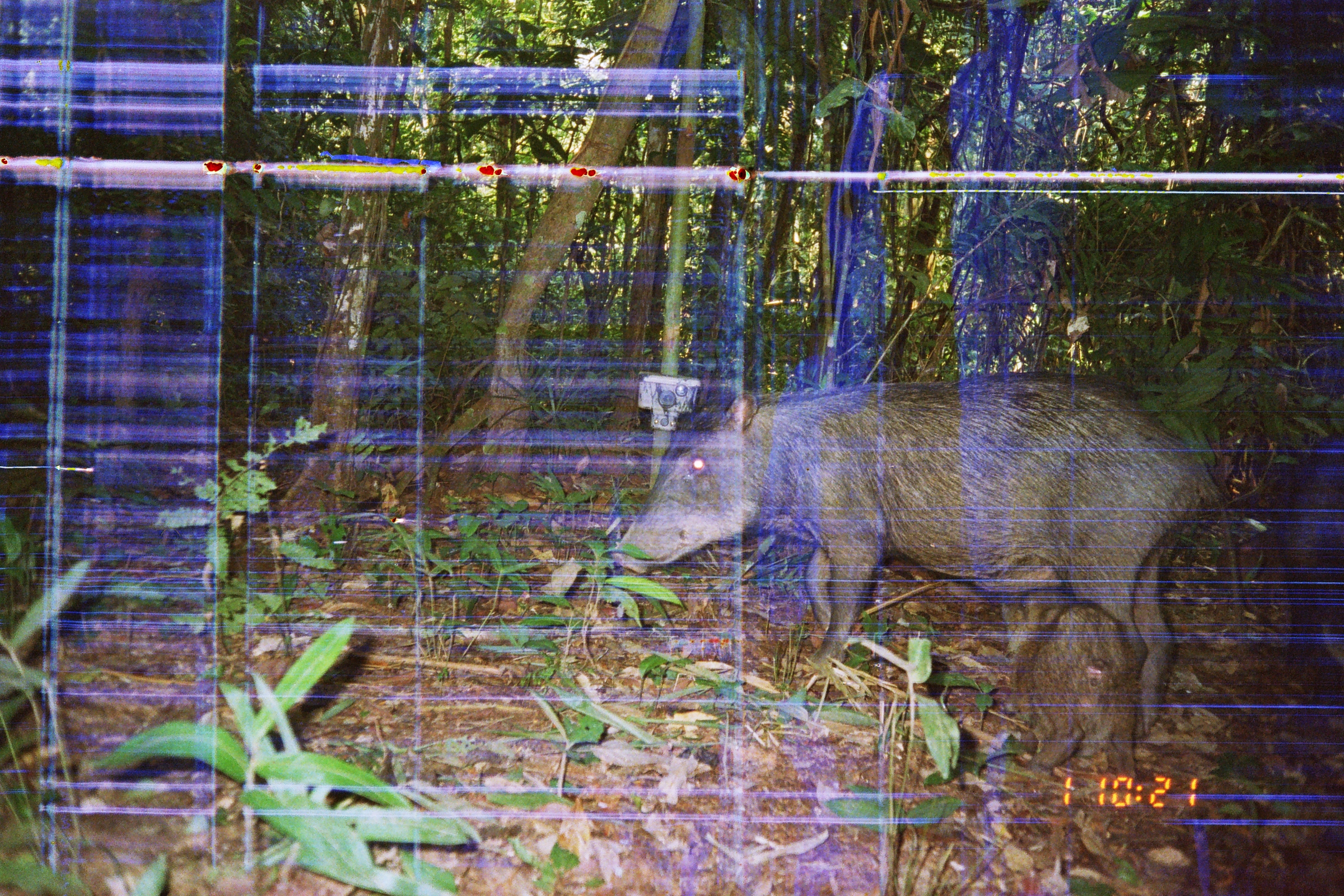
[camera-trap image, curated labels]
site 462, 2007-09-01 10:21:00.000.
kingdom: Animalia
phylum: Chordata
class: Mammalia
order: Artiodactyla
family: Tayassuidae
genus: Tayassu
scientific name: Tayassu pecari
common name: white-lipped peccary